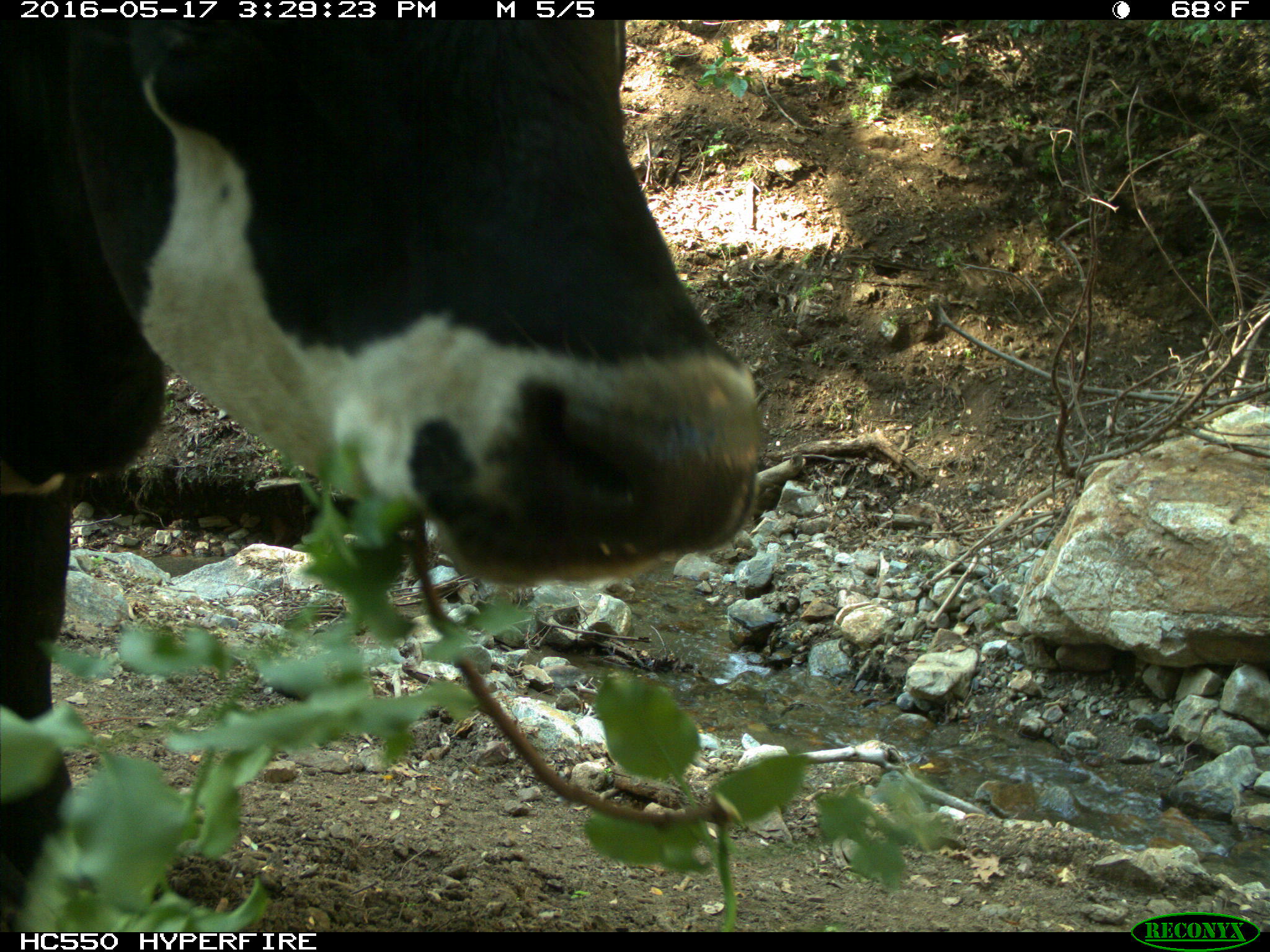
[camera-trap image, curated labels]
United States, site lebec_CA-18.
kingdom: Animalia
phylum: Chordata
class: Mammalia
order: Artiodactyla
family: Bovidae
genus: Bos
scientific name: Bos taurus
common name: domestic cow